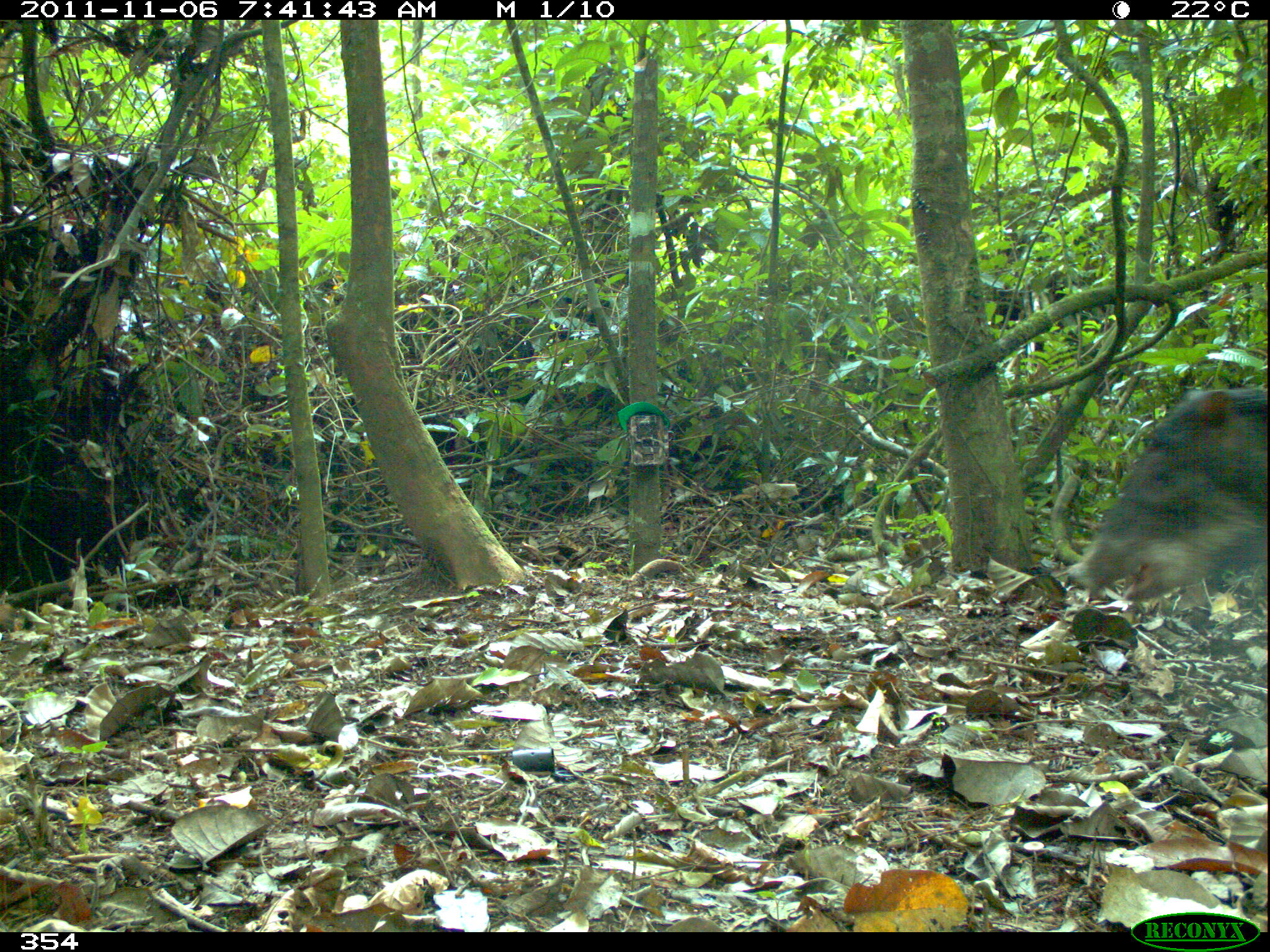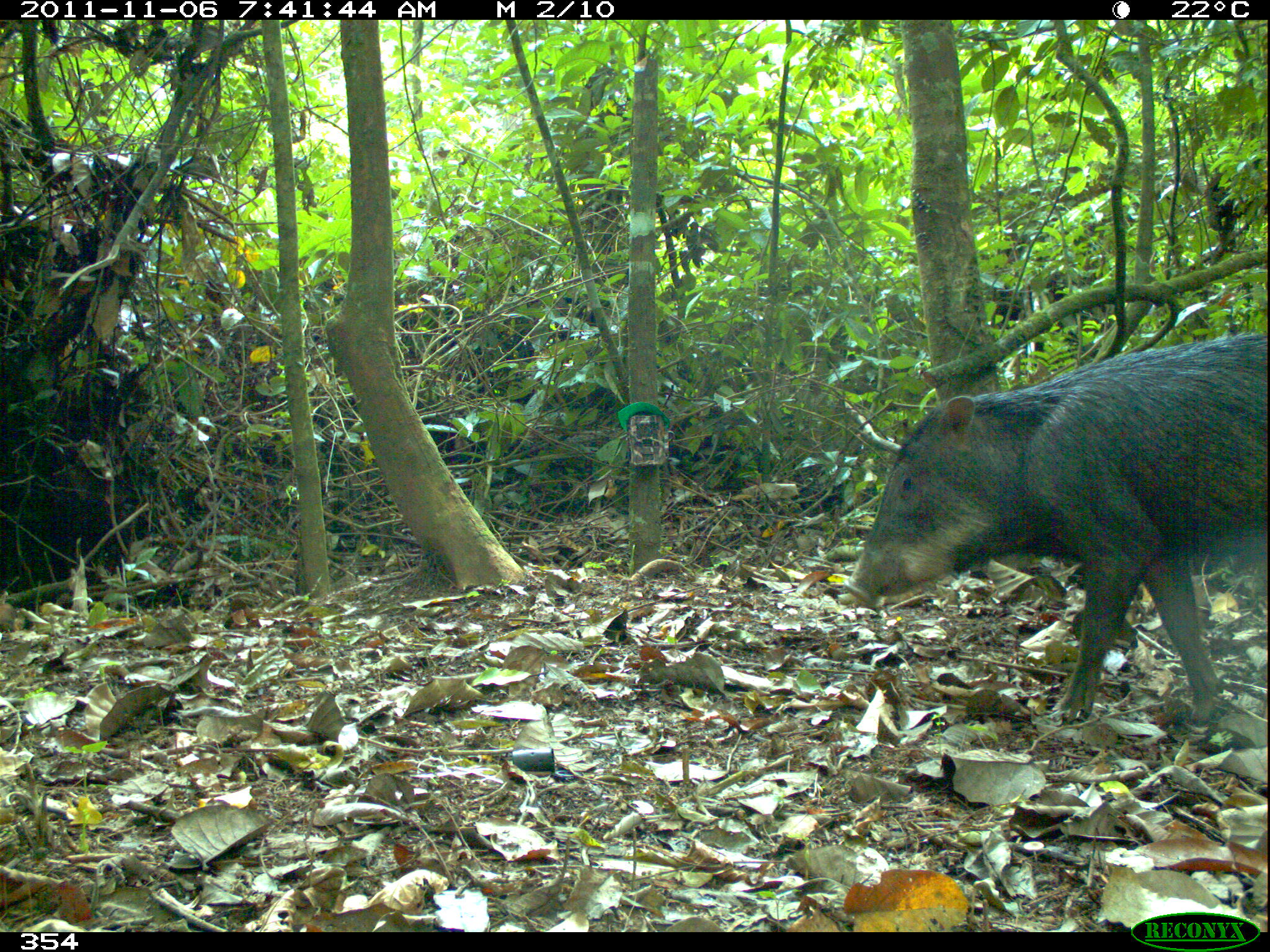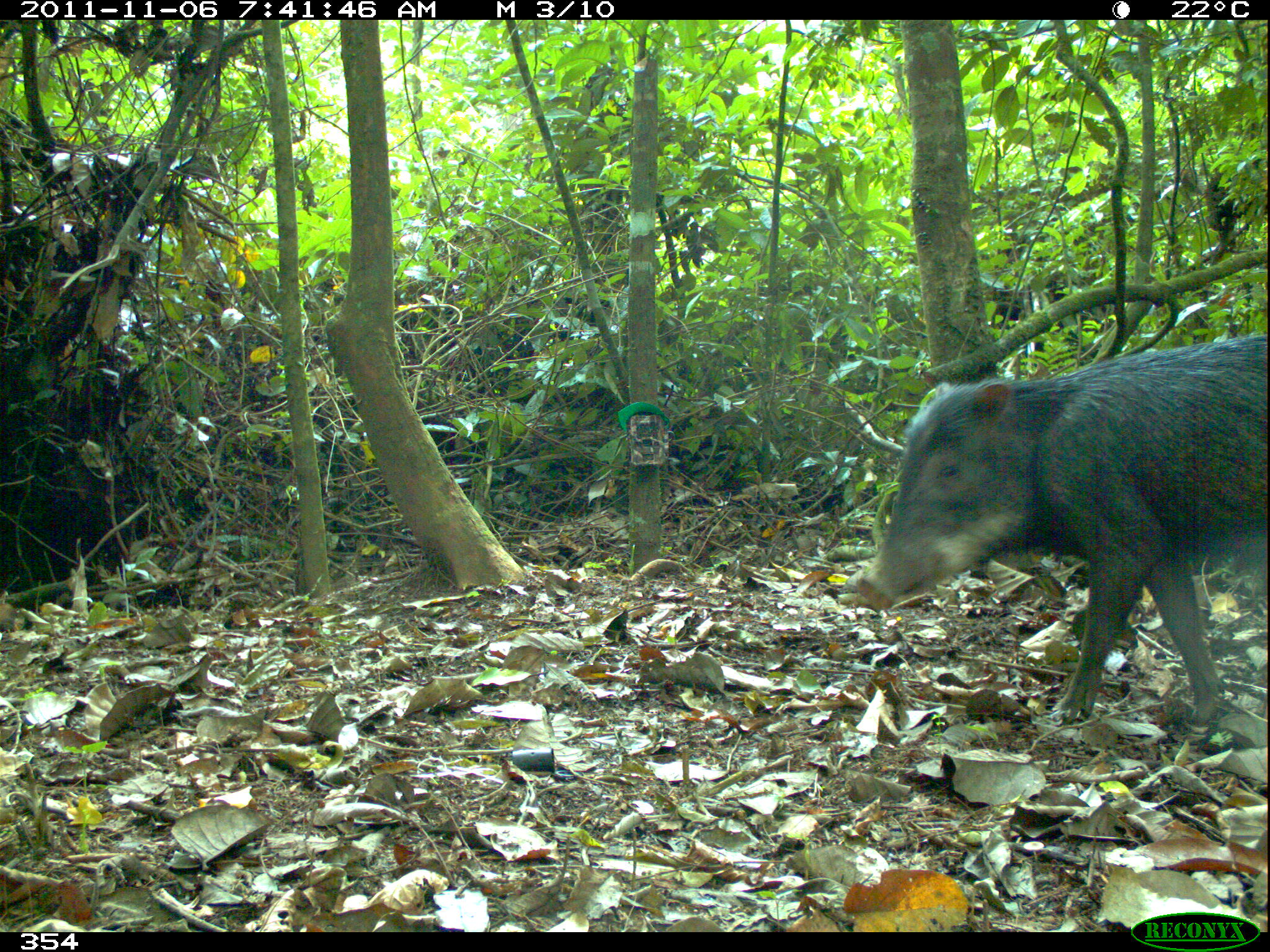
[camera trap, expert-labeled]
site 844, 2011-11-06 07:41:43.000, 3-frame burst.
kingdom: Animalia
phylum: Chordata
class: Mammalia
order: Artiodactyla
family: Tayassuidae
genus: Tayassu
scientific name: Tayassu pecari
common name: white-lipped peccary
Tayassu pecari (white-lipped peccary).